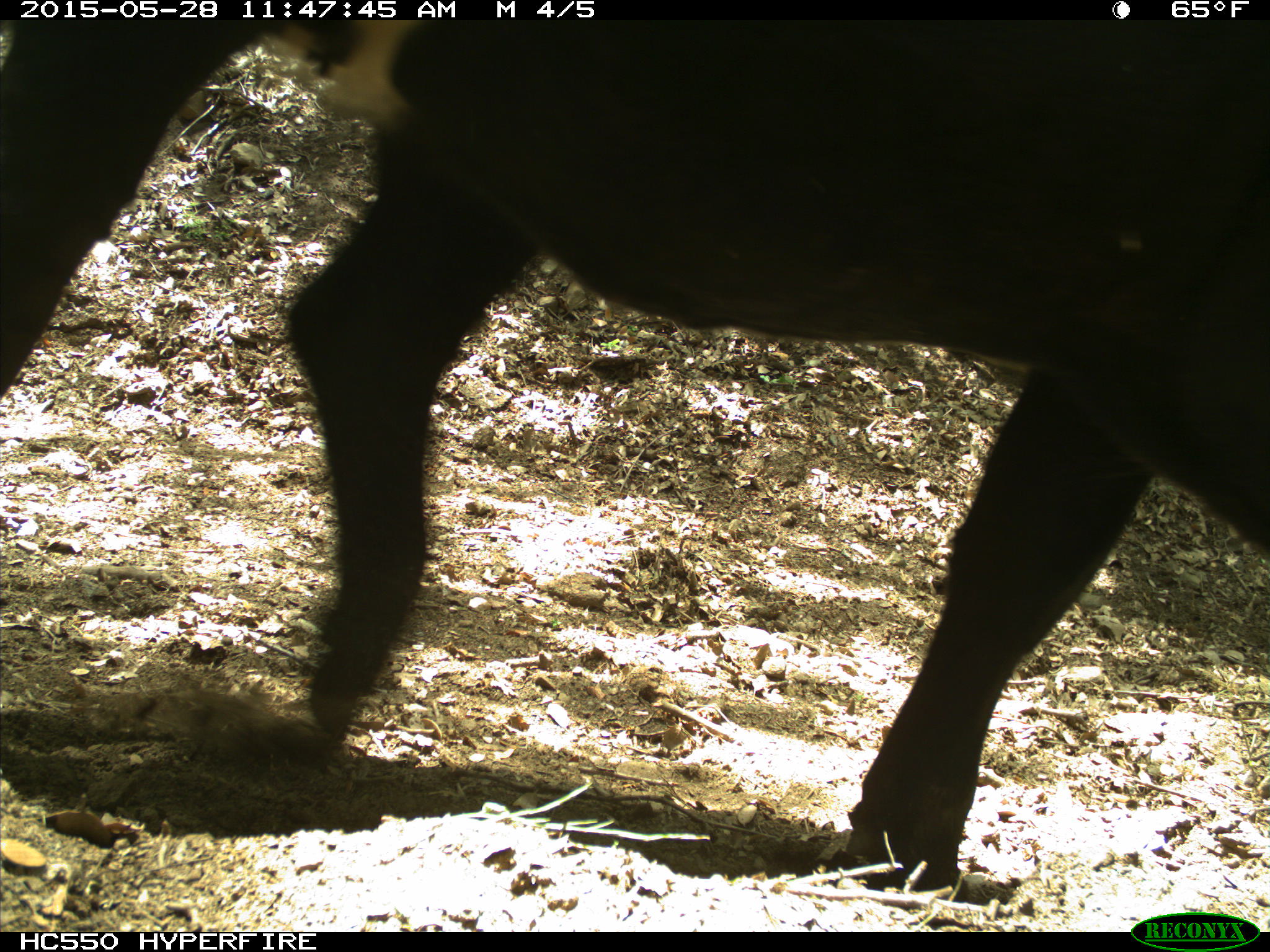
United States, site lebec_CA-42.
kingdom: Animalia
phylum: Chordata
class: Mammalia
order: Artiodactyla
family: Bovidae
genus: Bos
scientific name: Bos taurus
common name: domestic cow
Bos taurus (domestic cow).